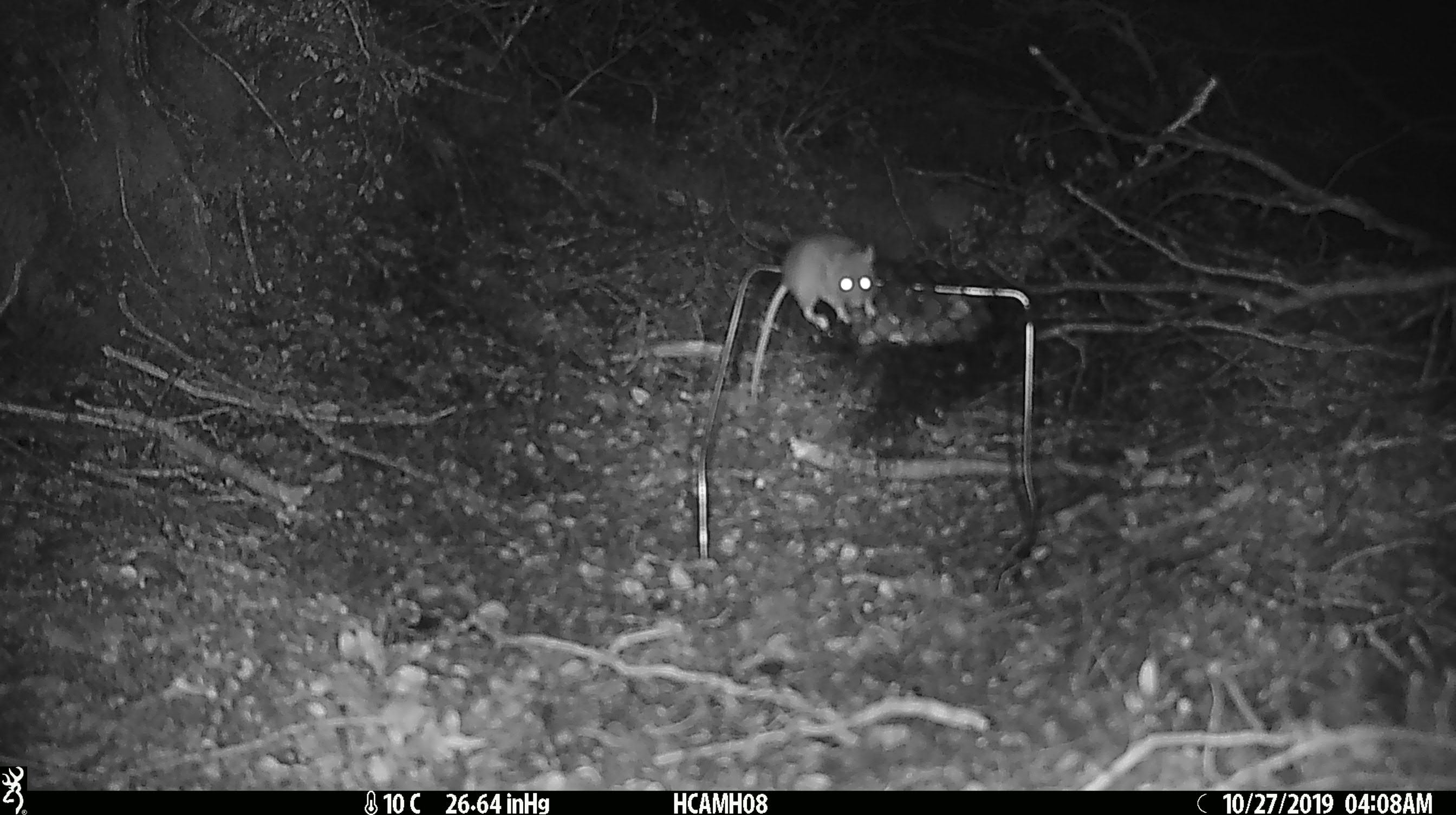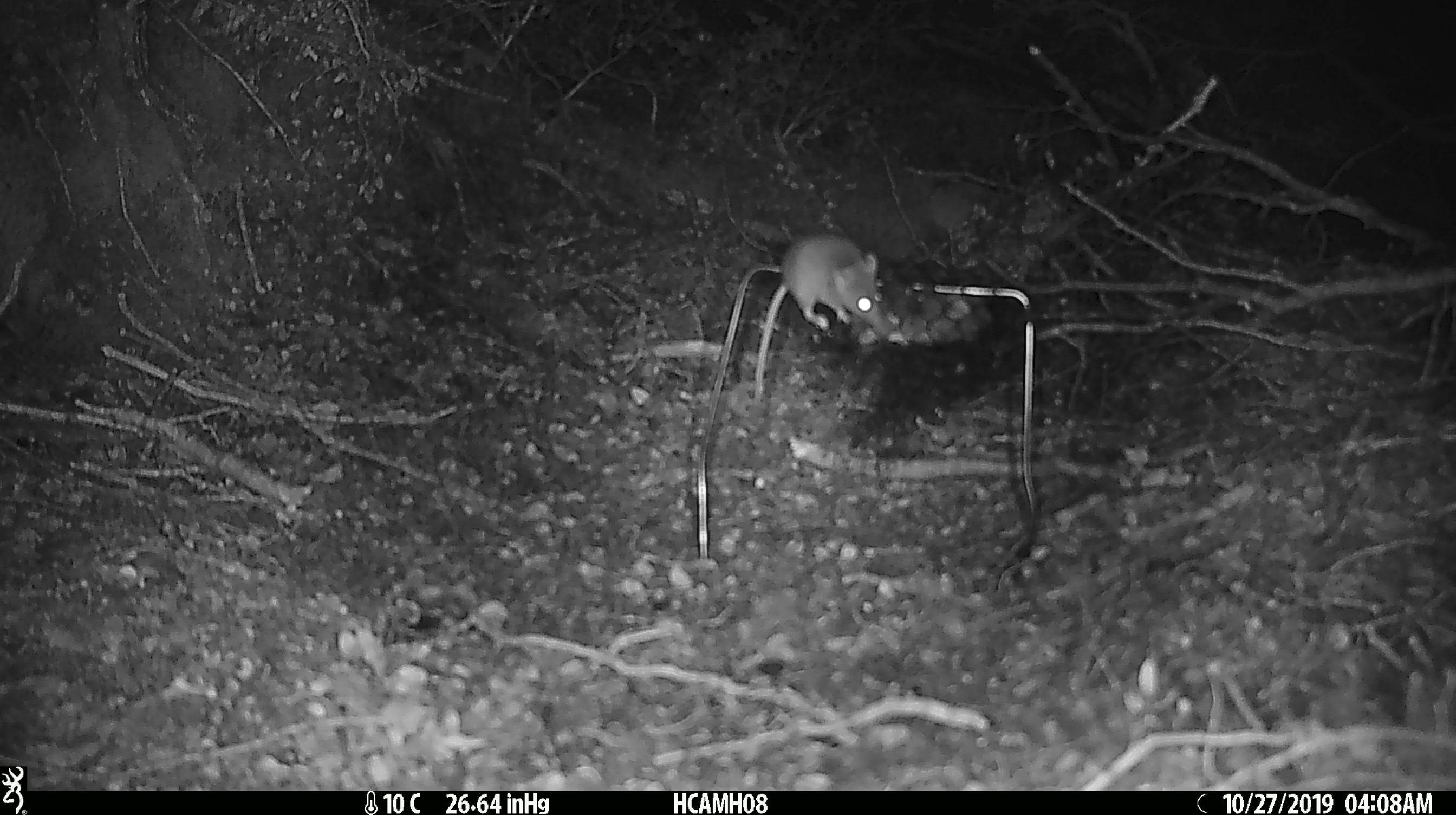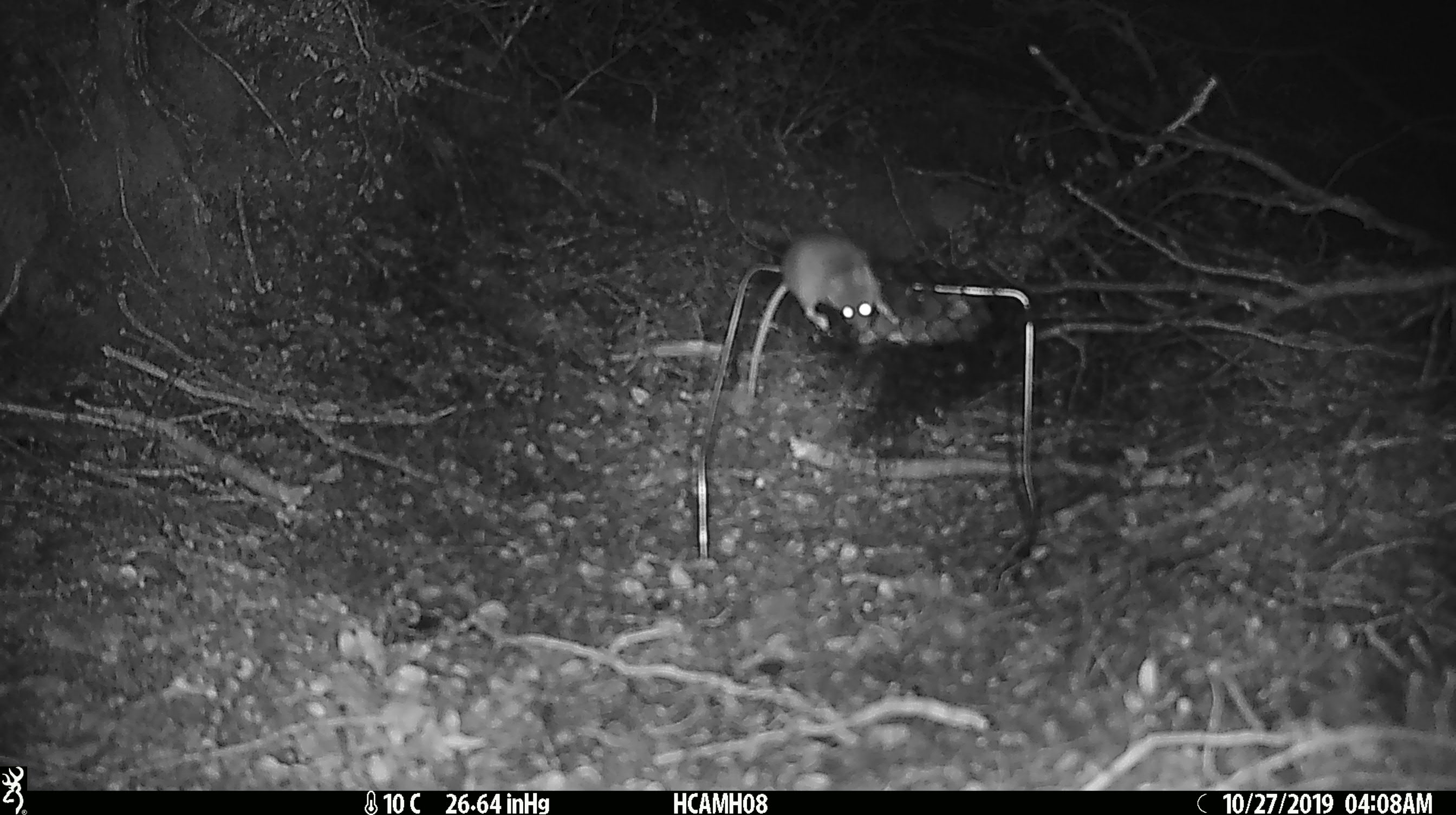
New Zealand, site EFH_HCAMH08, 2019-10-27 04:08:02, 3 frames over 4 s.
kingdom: Animalia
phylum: Chordata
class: Mammalia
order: Rodentia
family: Muridae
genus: Mus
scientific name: Mus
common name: mouse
Mouse (Mus).